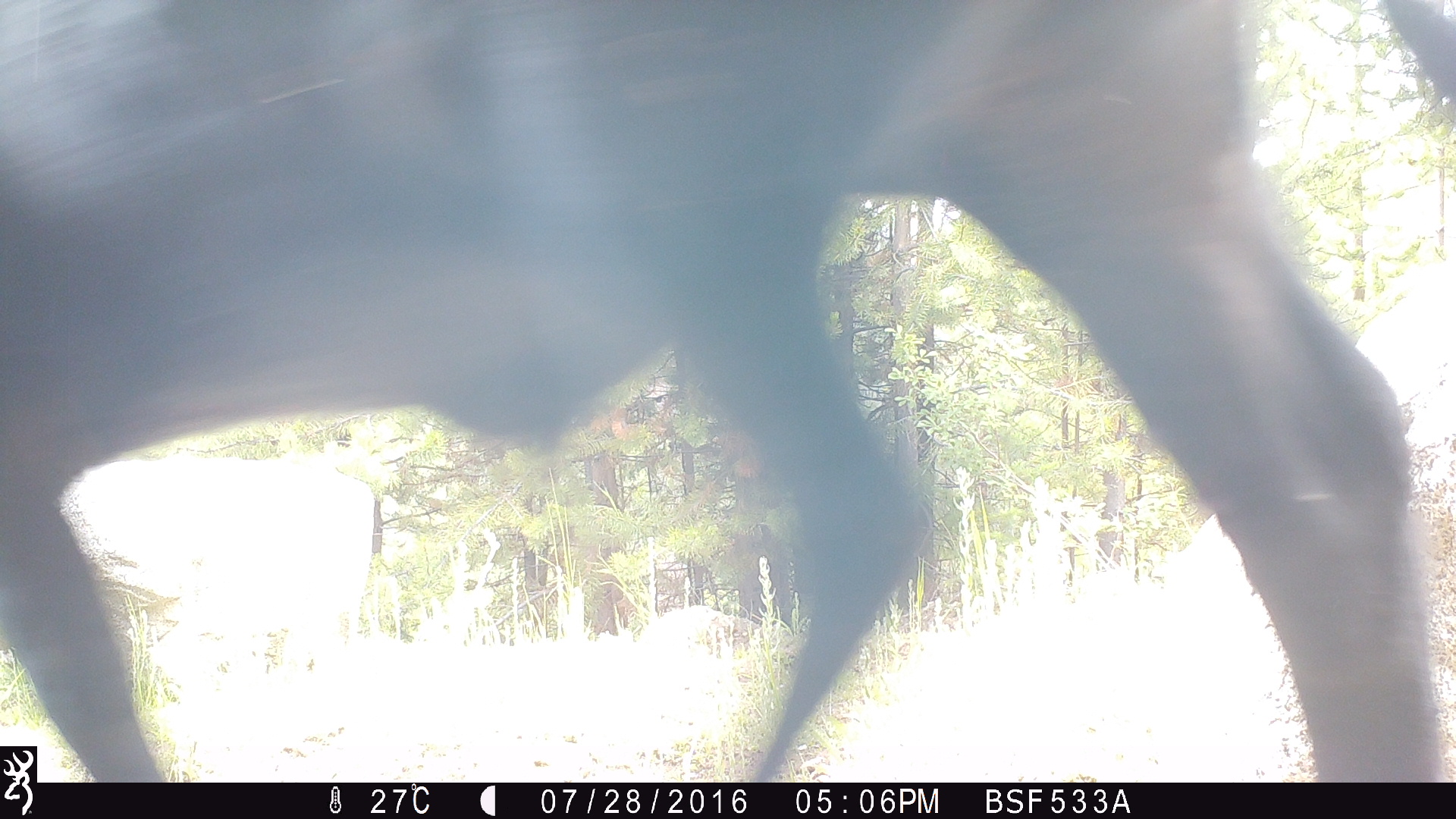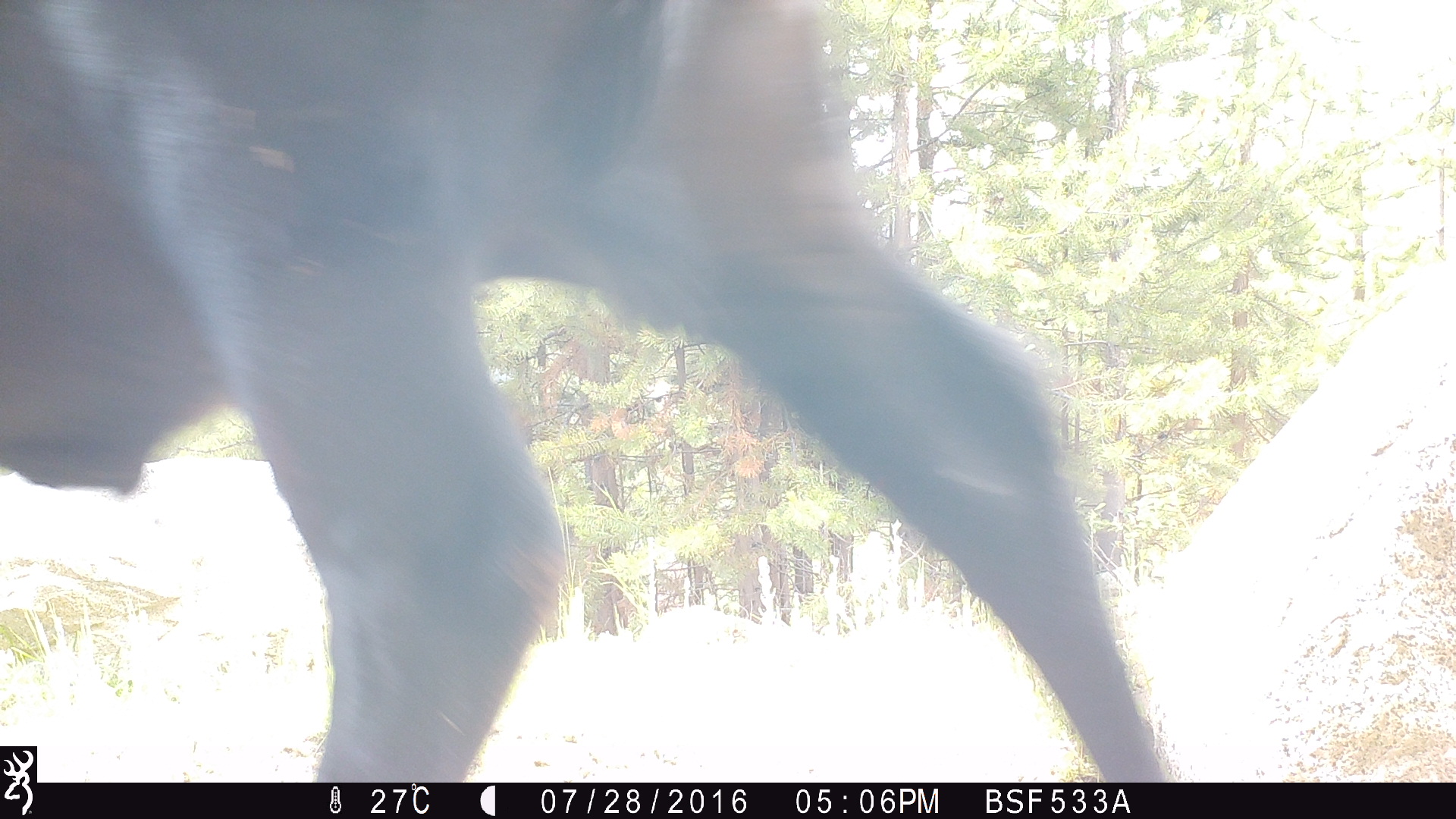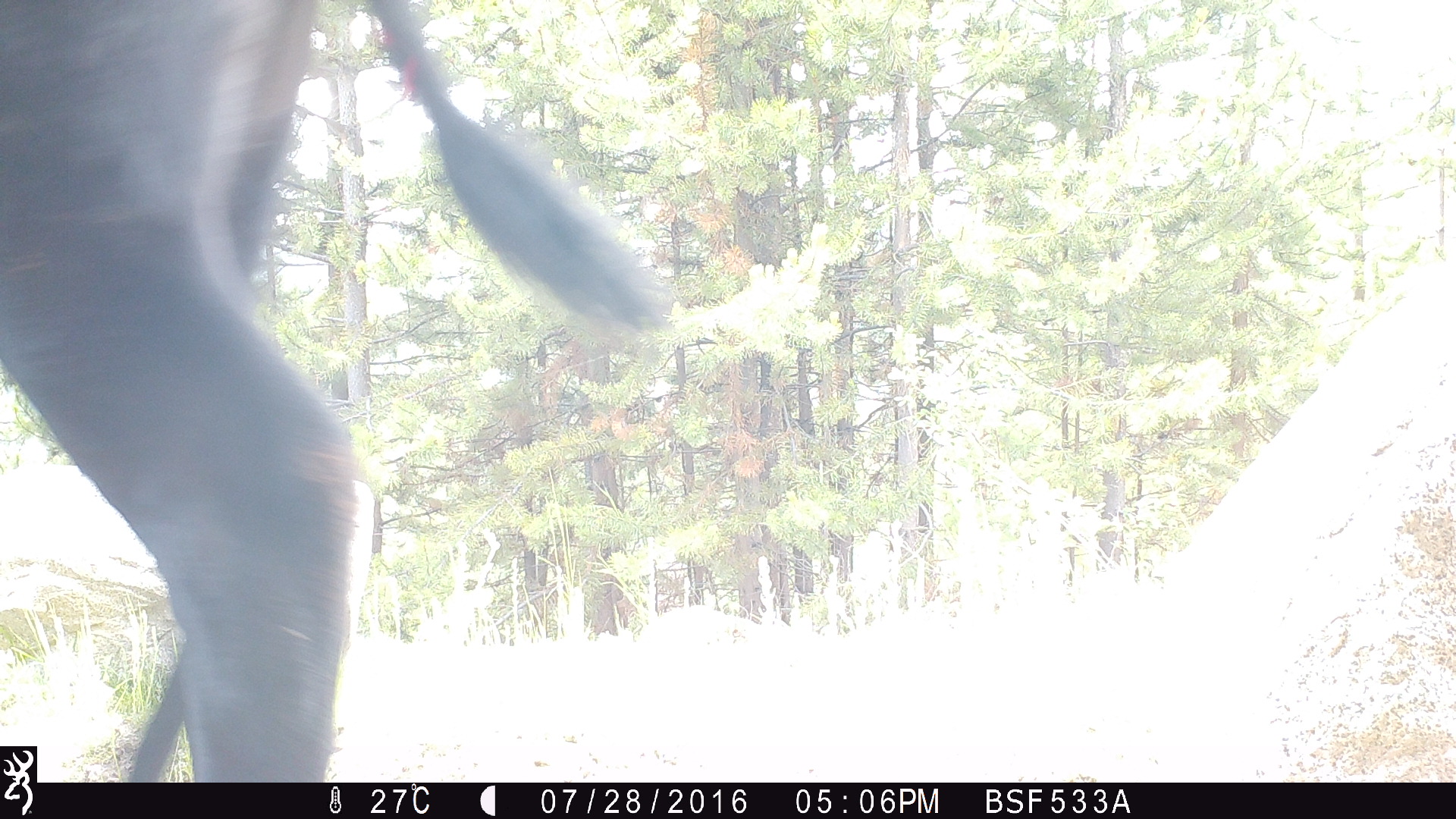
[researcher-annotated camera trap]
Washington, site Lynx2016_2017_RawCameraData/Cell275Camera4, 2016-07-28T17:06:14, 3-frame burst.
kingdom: Animalia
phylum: Chordata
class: Mammalia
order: Artiodactyla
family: Bovidae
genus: Bos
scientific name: Bos taurus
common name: domestic cattle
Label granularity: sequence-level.